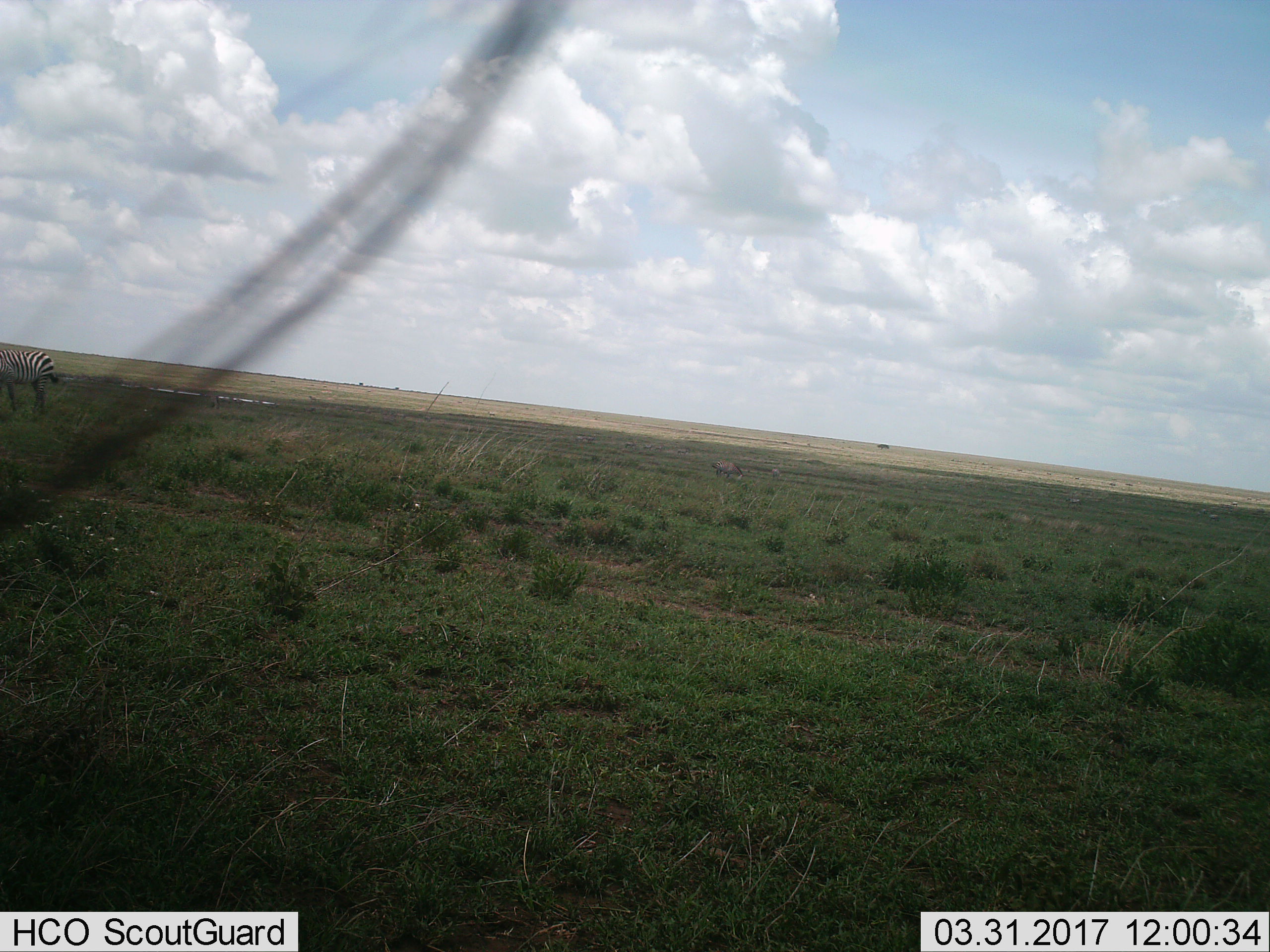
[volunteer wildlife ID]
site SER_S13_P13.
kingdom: Animalia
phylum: Chordata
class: Mammalia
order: Perissodactyla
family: Equidae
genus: Equus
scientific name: Equus quagga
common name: plains zebra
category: zebraplains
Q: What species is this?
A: Zebraplains (plains zebra) (Equus quagga).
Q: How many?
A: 11-50.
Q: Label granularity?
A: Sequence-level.